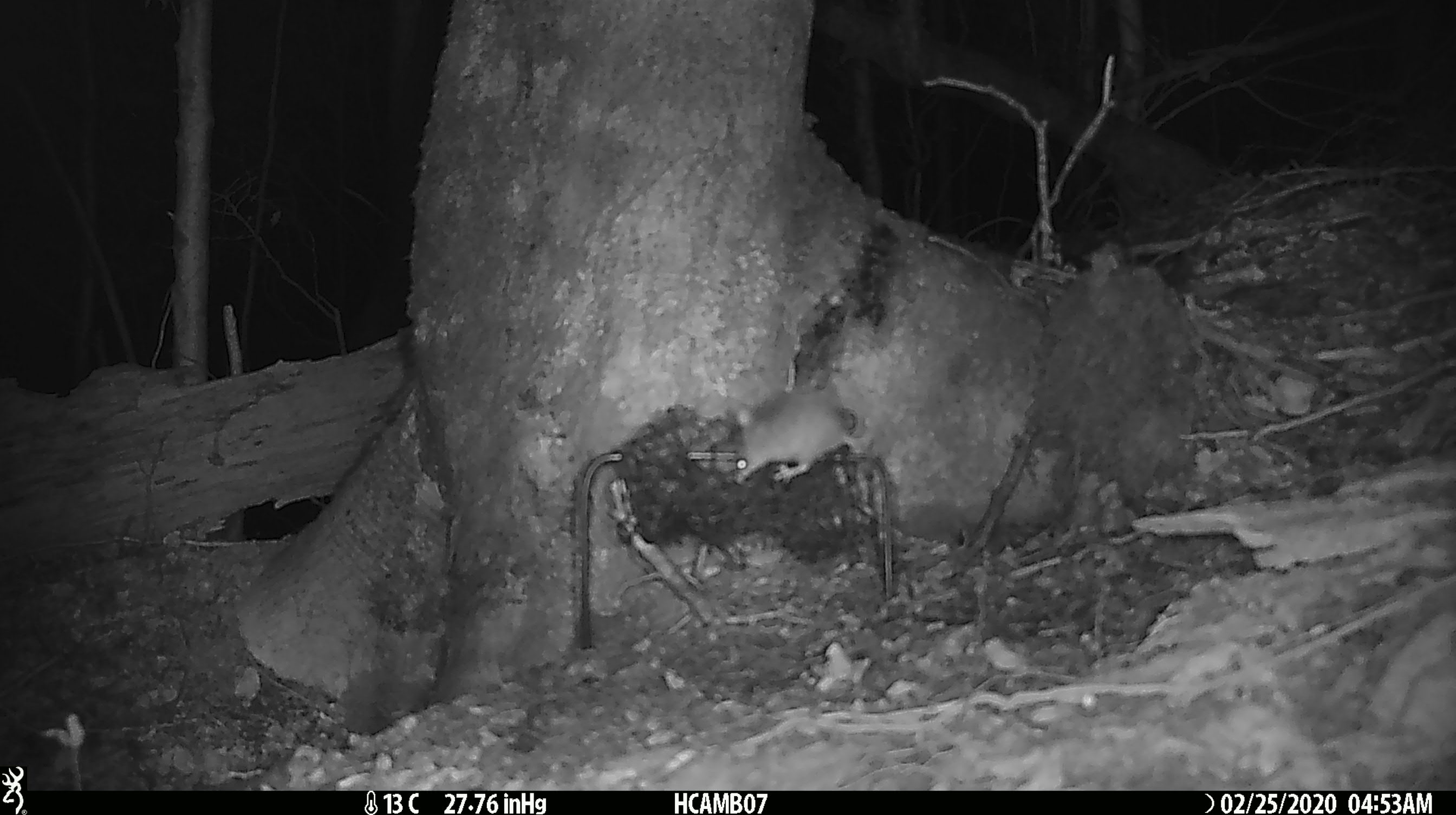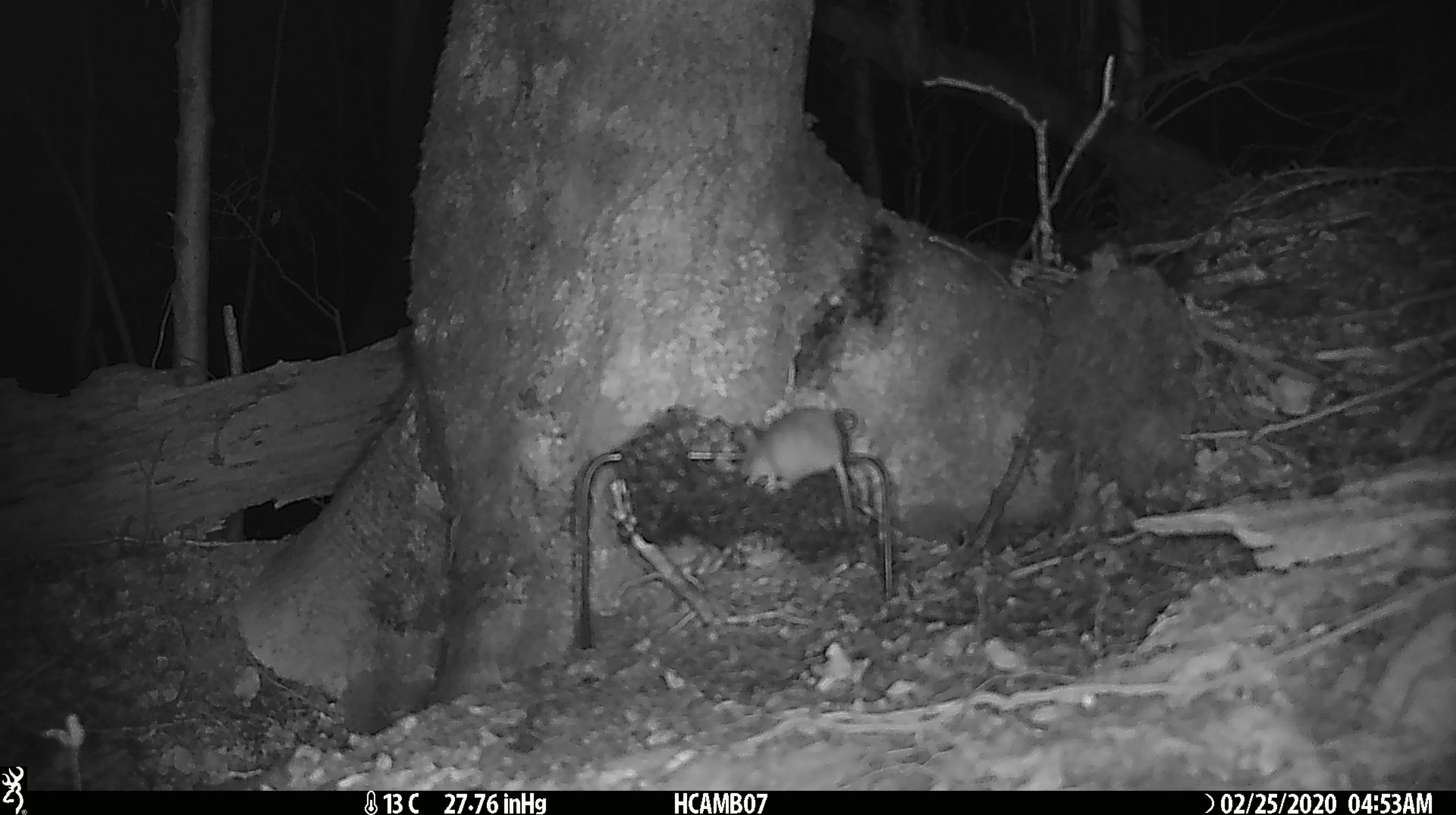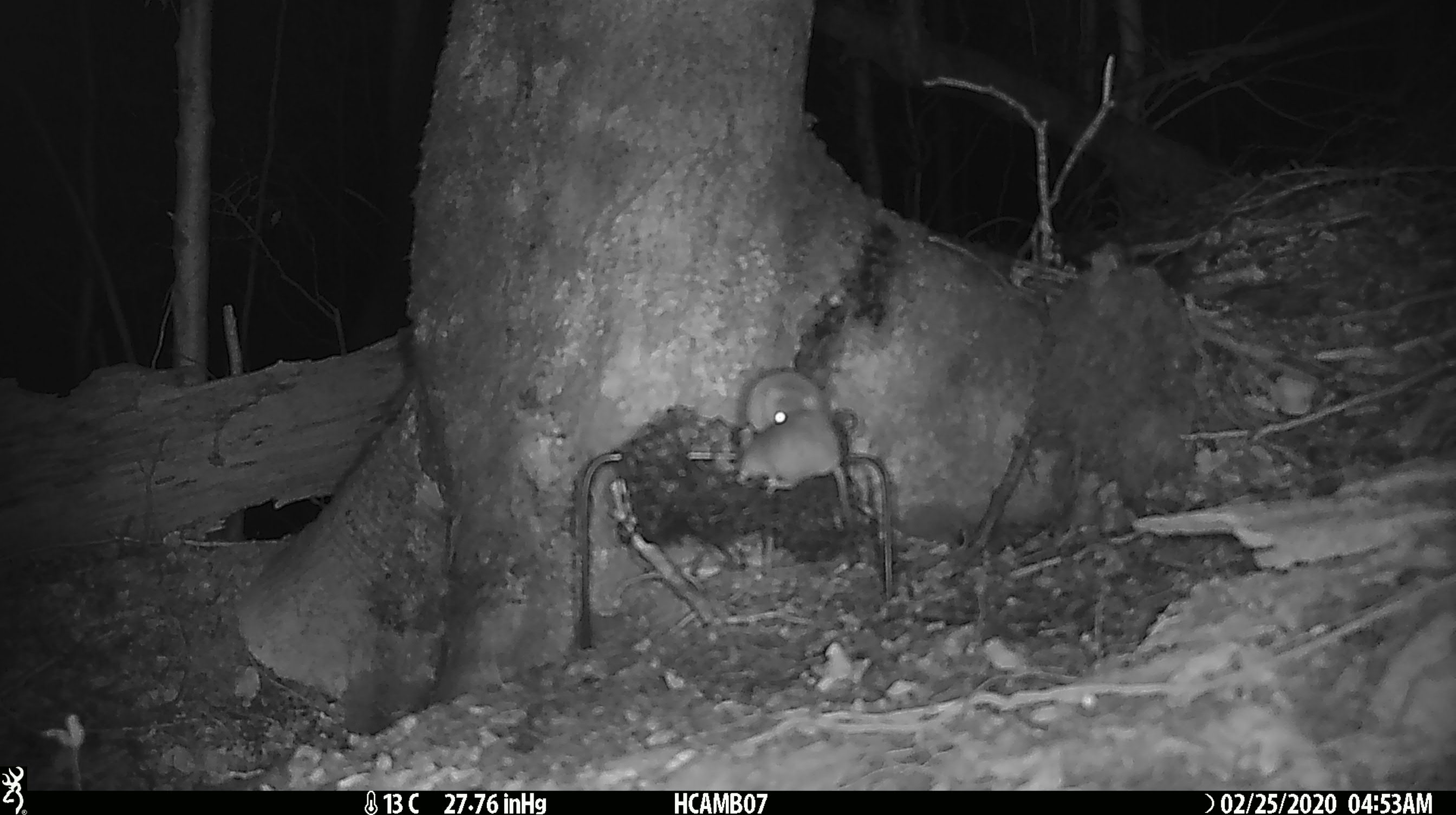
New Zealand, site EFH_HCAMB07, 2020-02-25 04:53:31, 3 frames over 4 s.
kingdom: Animalia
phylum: Chordata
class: Mammalia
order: Rodentia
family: Muridae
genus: Mus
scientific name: Mus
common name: mouse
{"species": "mouse (Mus)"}